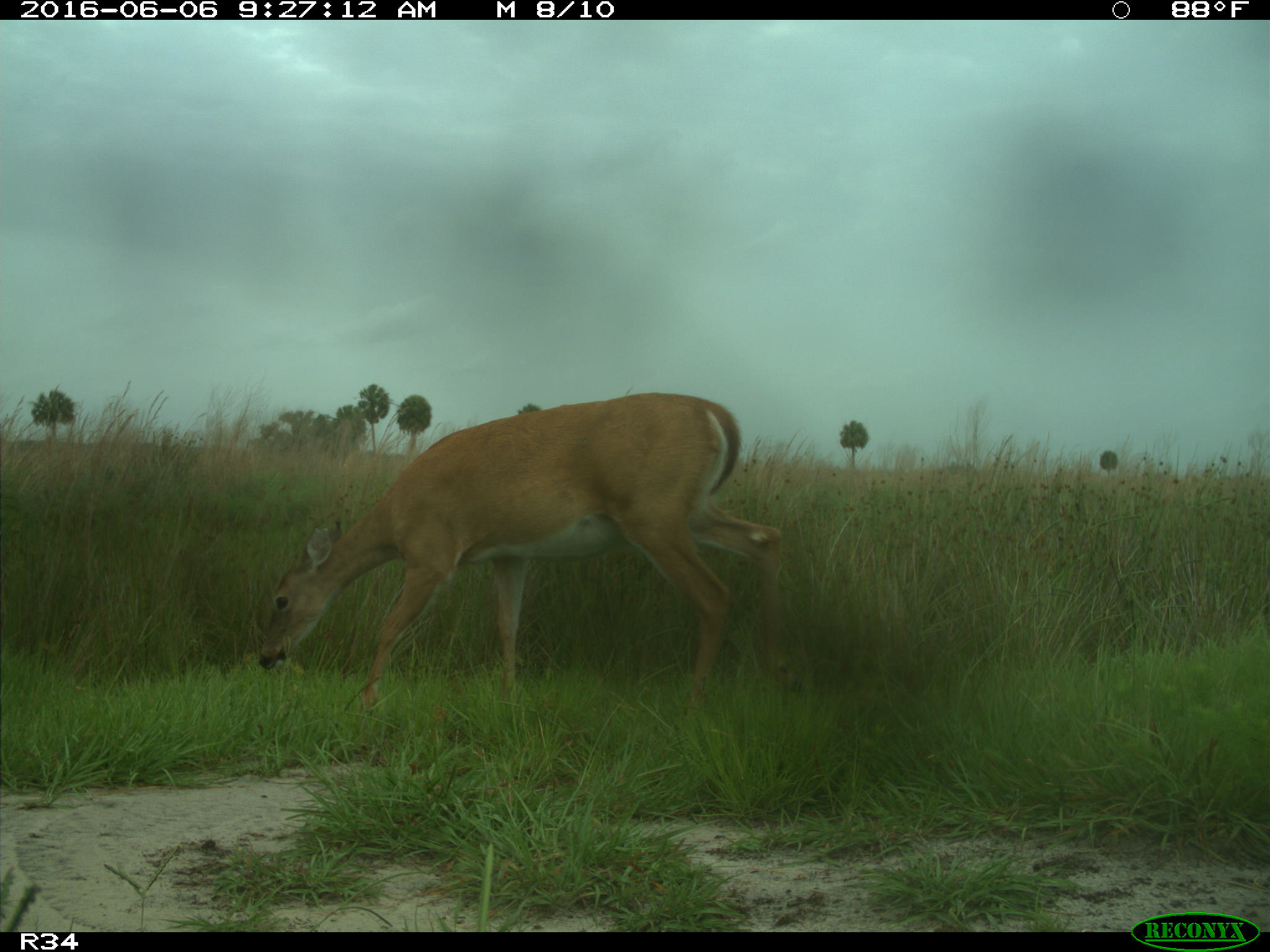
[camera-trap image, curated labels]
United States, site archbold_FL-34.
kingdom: Animalia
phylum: Chordata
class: Mammalia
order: Artiodactyla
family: Cervidae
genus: Odocoileus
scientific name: Odocoileus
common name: deer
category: unidentified deer